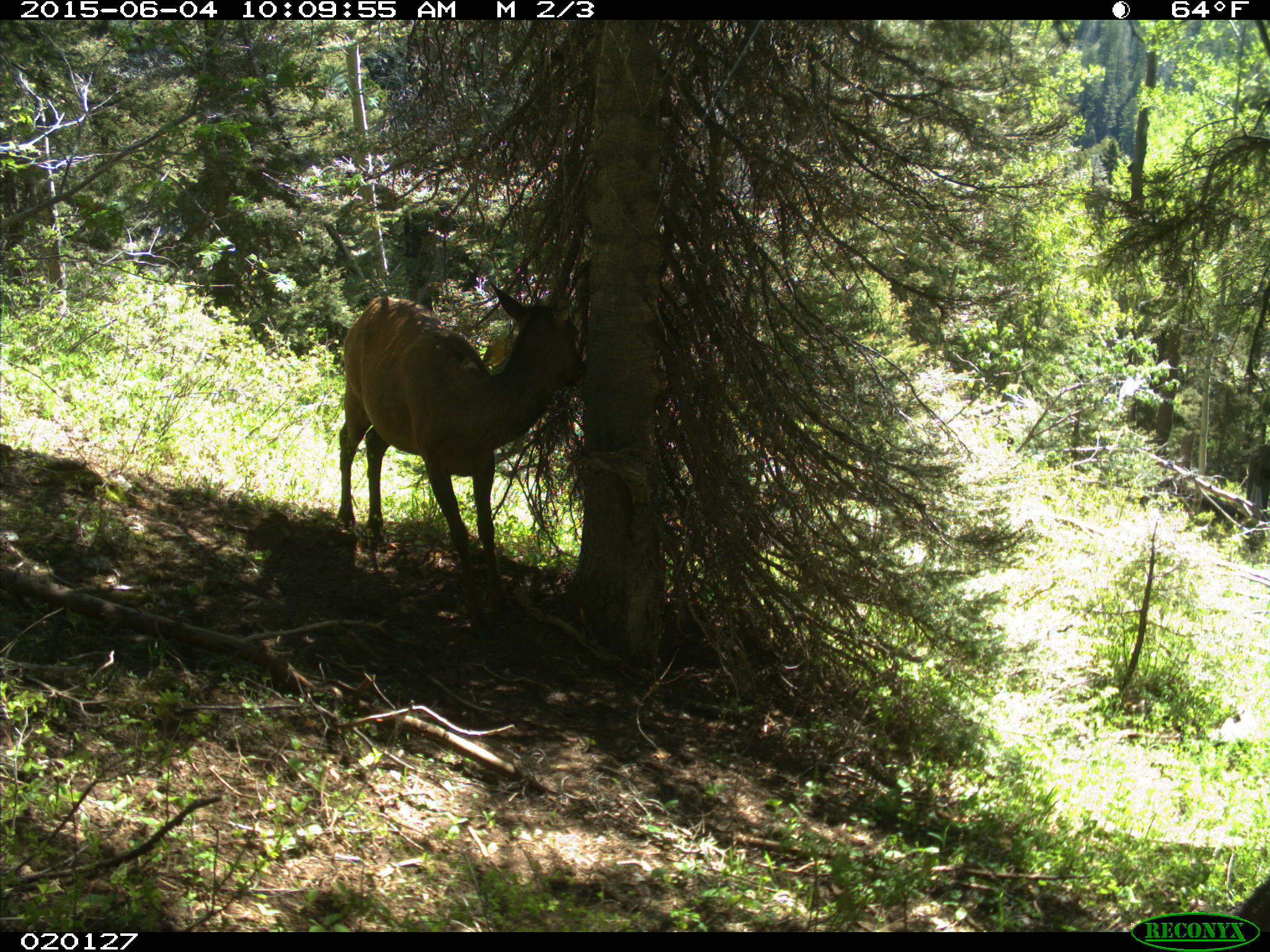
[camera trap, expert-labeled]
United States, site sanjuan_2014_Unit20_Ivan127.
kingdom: Animalia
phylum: Chordata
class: Mammalia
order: Artiodactyla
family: Cervidae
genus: Cervus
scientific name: Cervus elaphus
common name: red deer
Cervus elaphus (red deer).